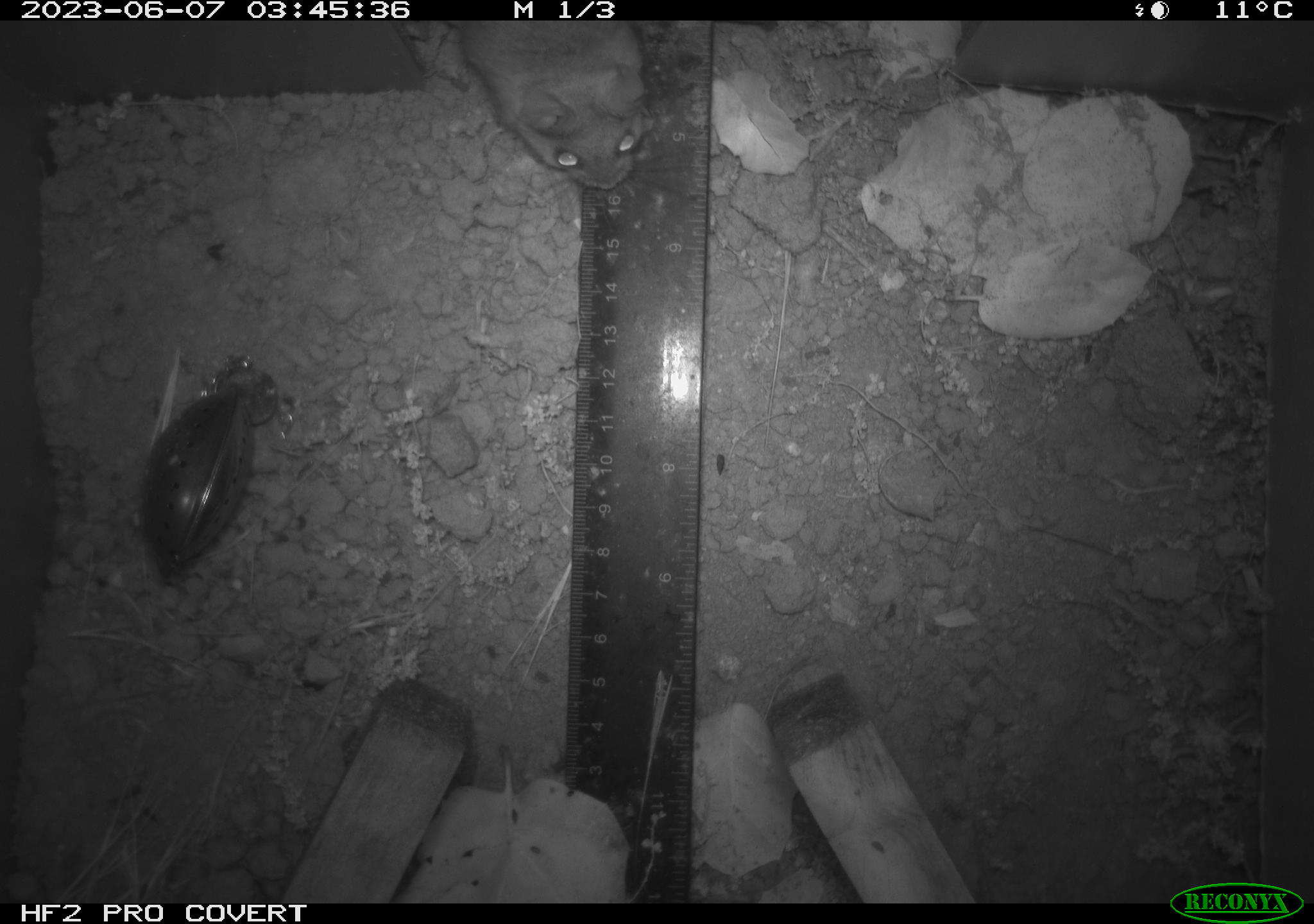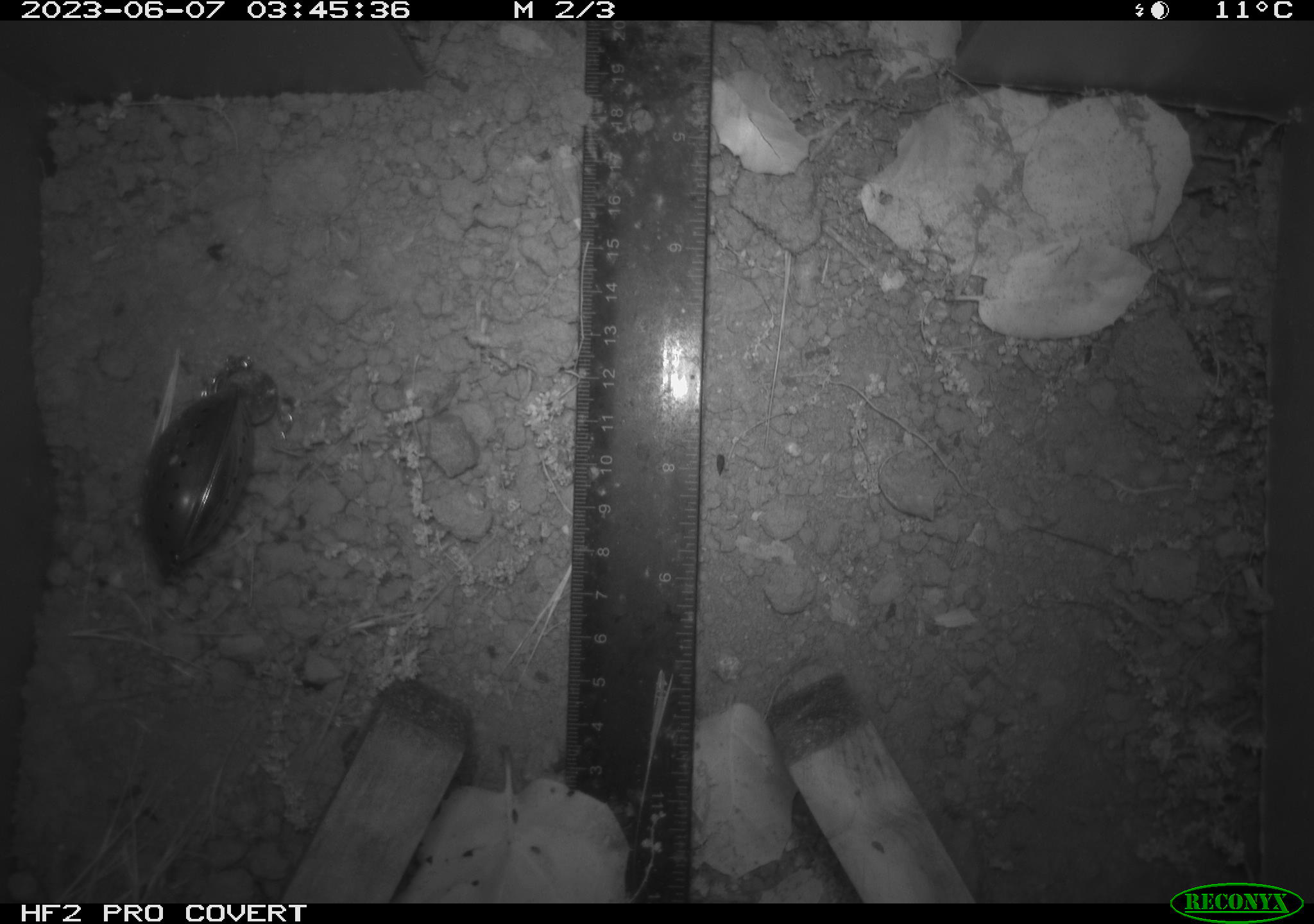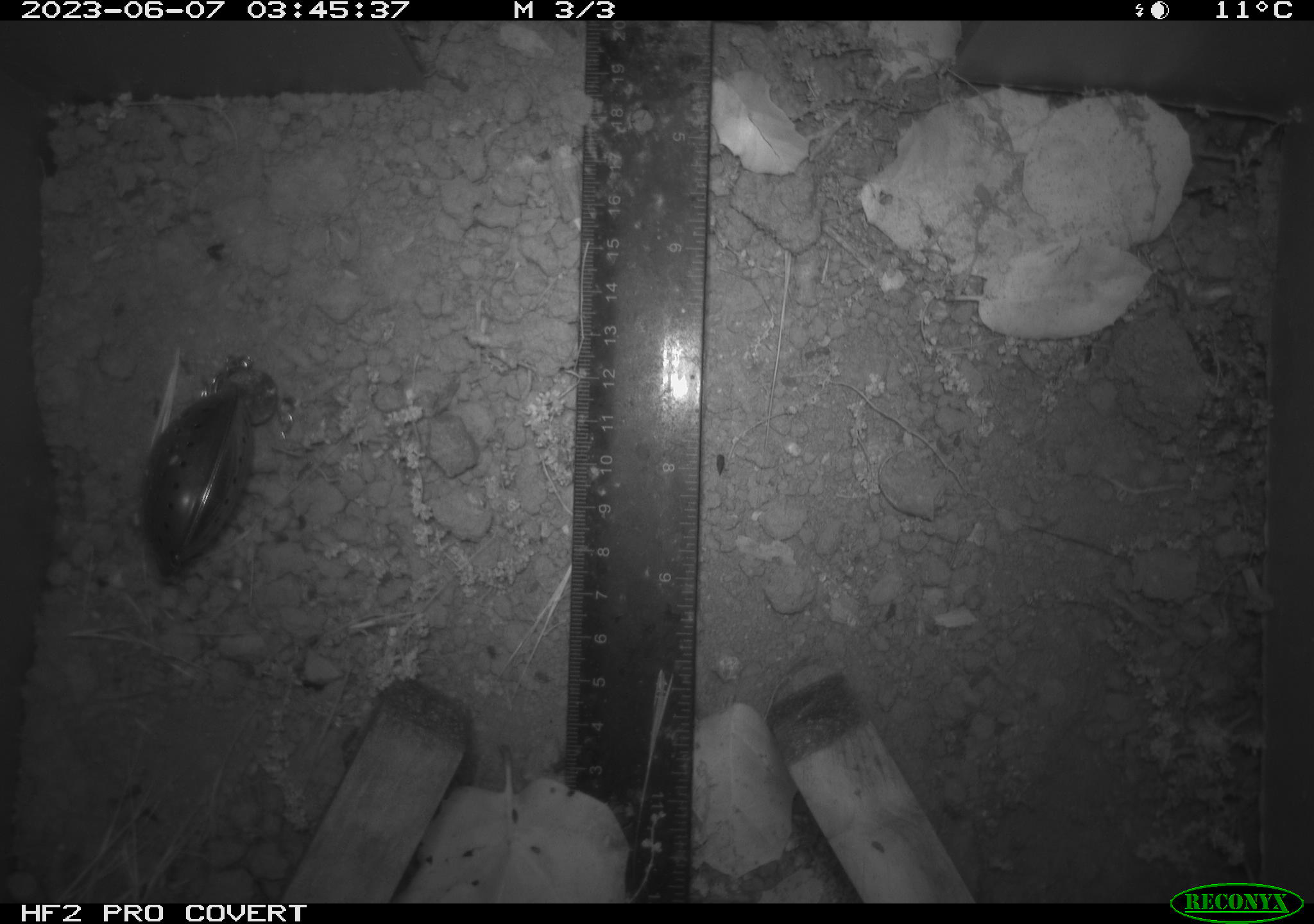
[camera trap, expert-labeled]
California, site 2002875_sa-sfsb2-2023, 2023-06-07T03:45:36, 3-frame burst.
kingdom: Animalia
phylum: Chordata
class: Mammalia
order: Rodentia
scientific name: Rodentia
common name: mouse species